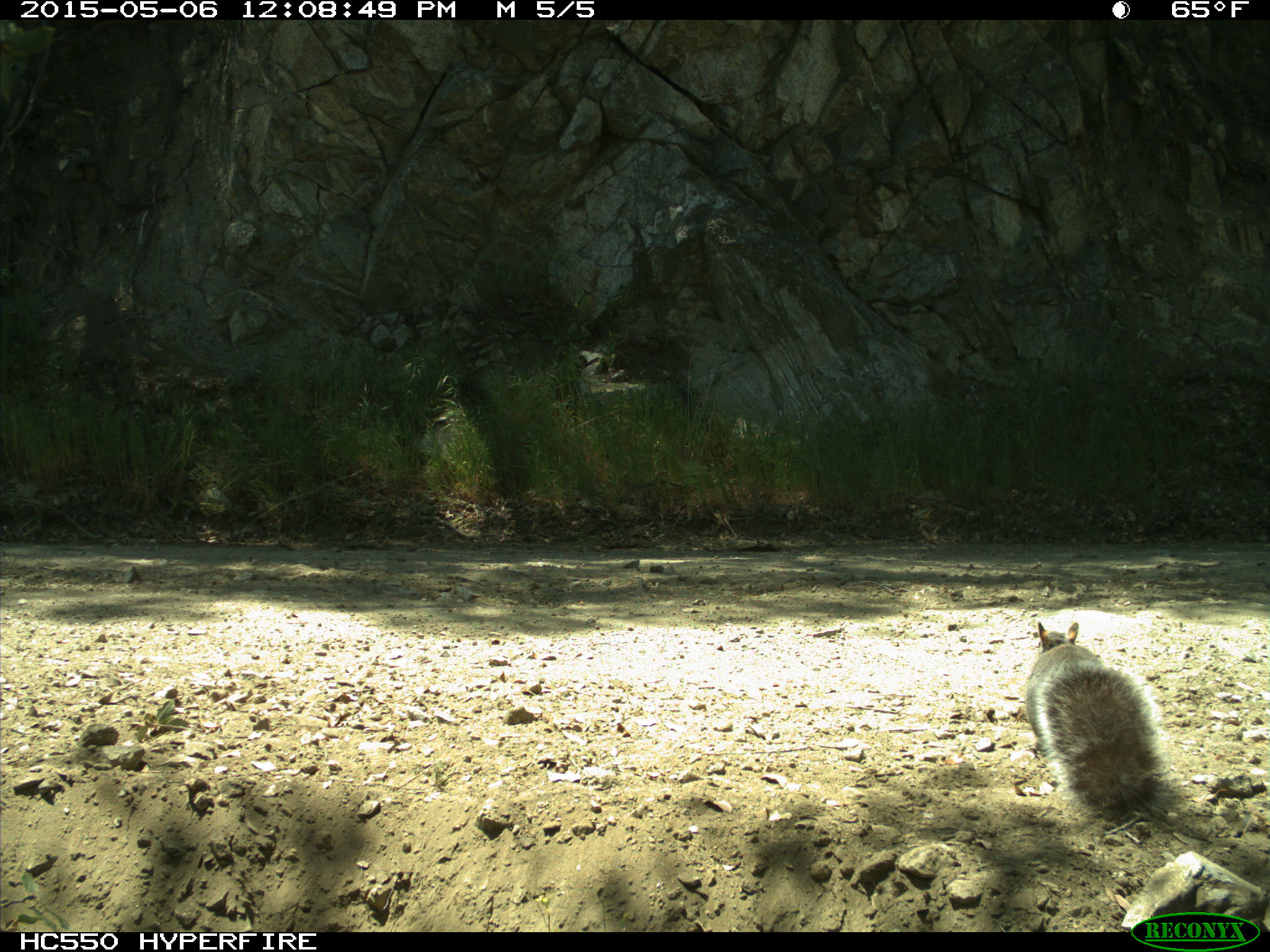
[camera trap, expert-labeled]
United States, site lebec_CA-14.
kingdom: Animalia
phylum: Chordata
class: Mammalia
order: Rodentia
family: Sciuridae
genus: Sciurus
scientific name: Sciurus carolinensis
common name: eastern gray squirrel